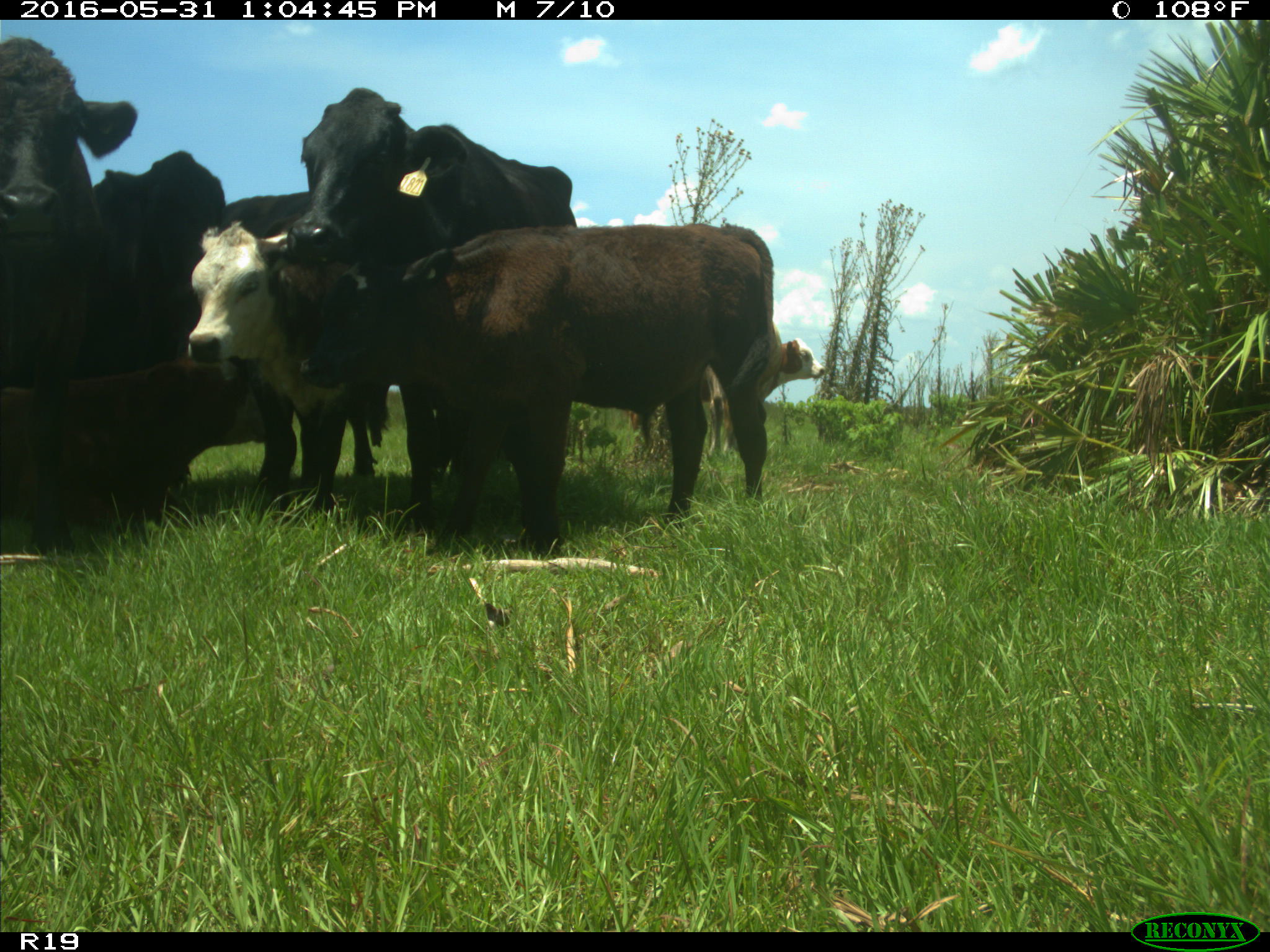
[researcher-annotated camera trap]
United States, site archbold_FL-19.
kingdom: Animalia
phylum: Chordata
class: Mammalia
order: Artiodactyla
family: Bovidae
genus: Bos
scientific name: Bos taurus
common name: domestic cow